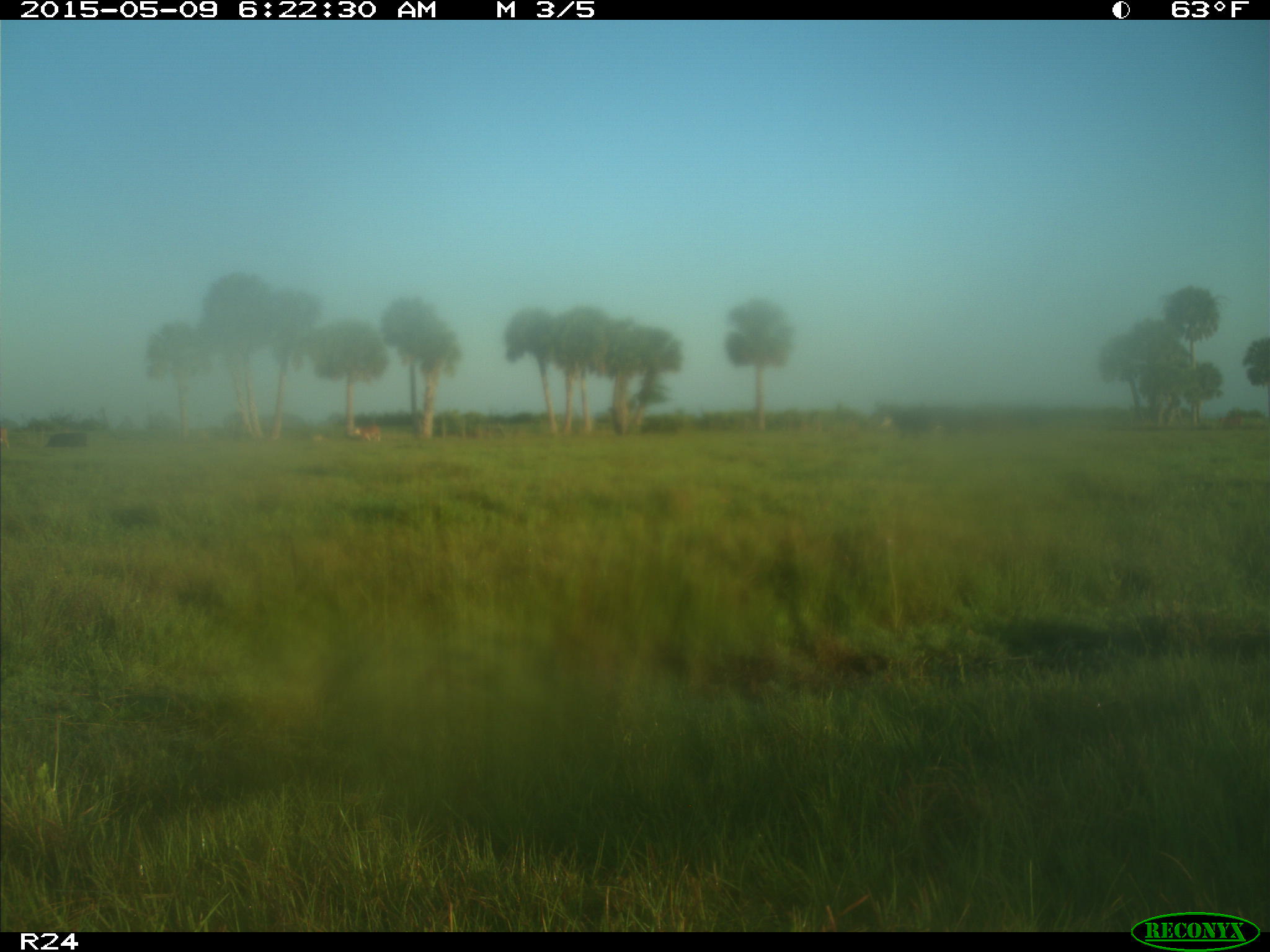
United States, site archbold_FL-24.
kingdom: Animalia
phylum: Chordata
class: Mammalia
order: Artiodactyla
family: Bovidae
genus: Bos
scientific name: Bos taurus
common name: domestic cow